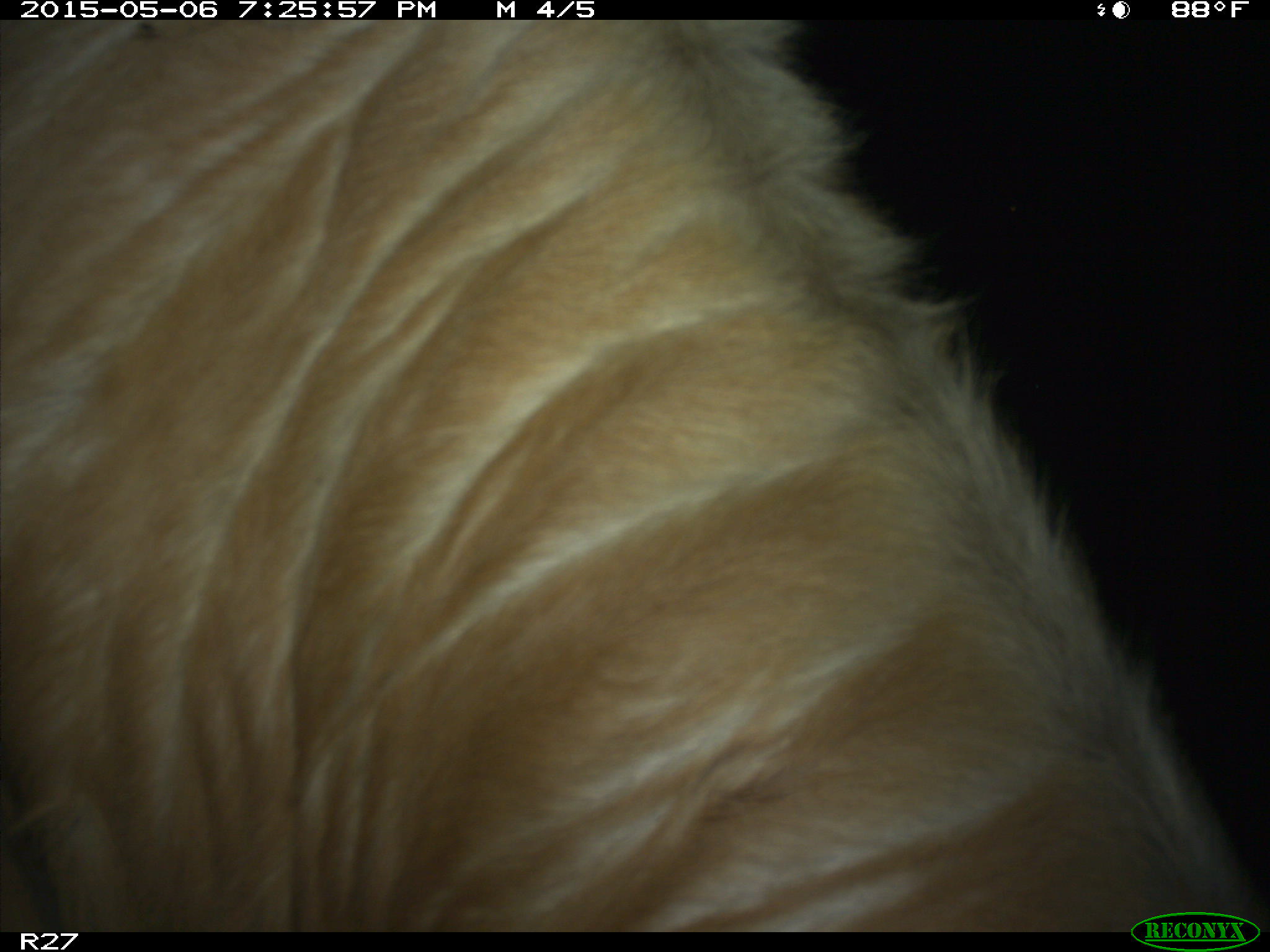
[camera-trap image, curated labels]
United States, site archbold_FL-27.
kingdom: Animalia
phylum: Chordata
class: Mammalia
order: Artiodactyla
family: Bovidae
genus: Bos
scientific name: Bos taurus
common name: domestic cow